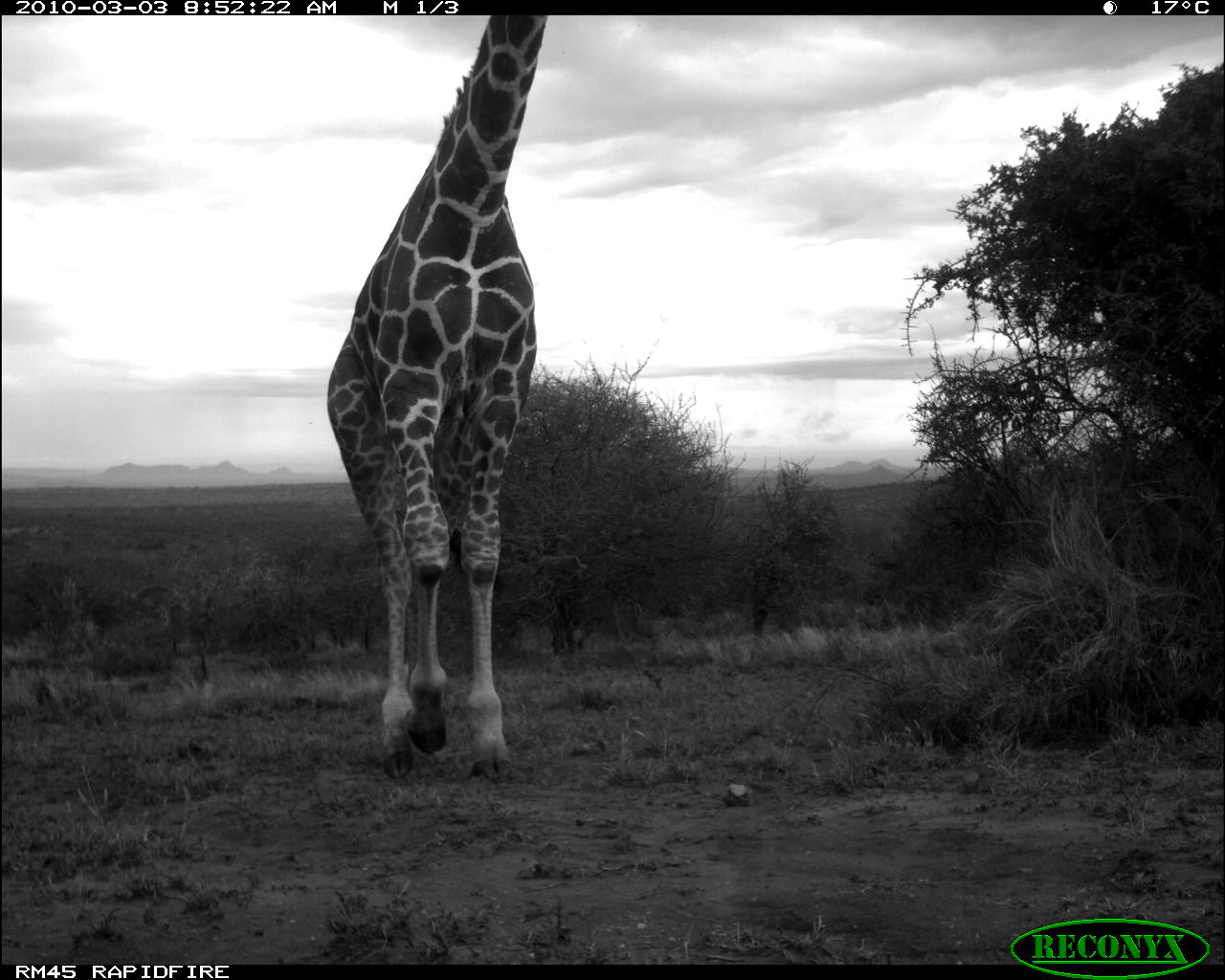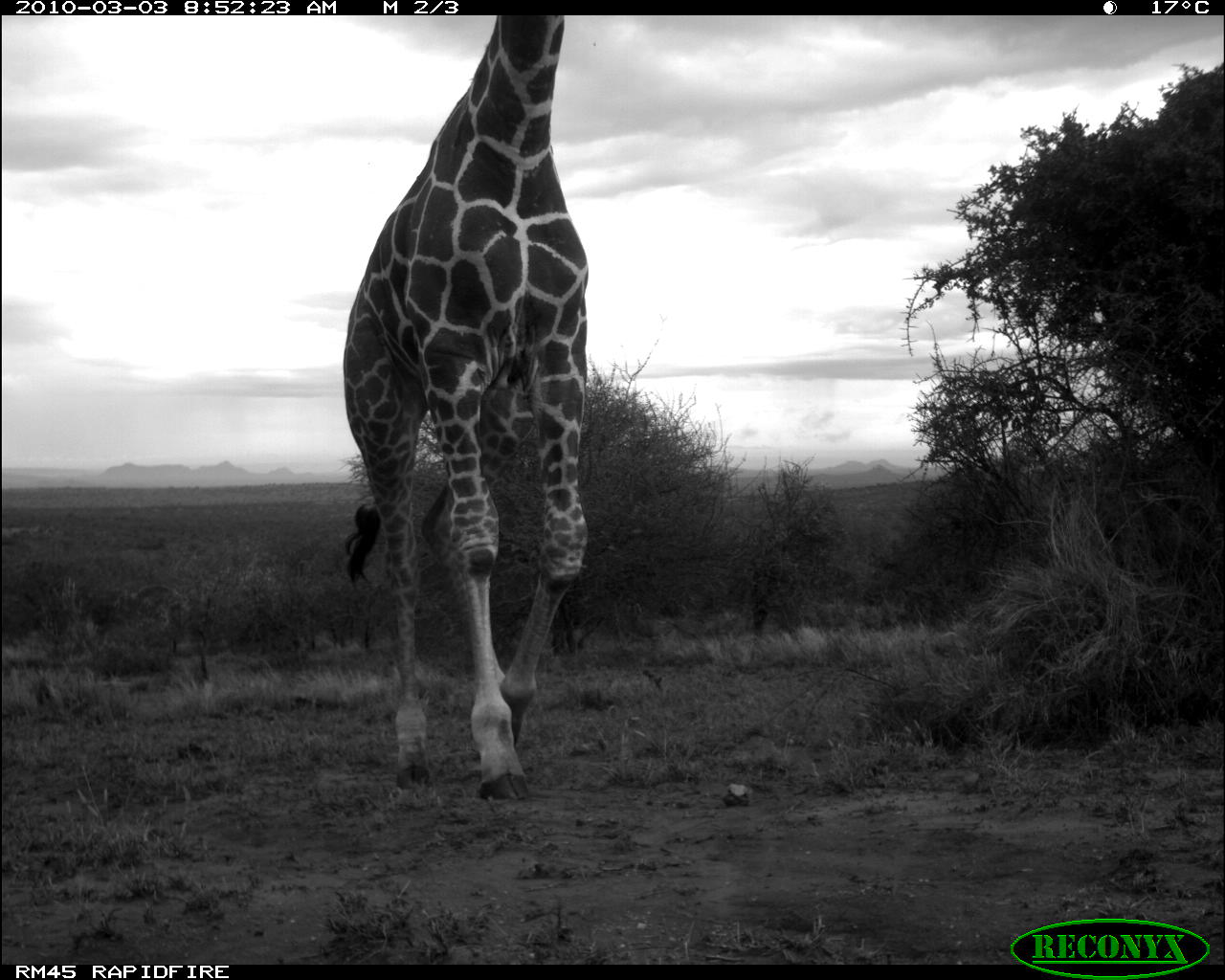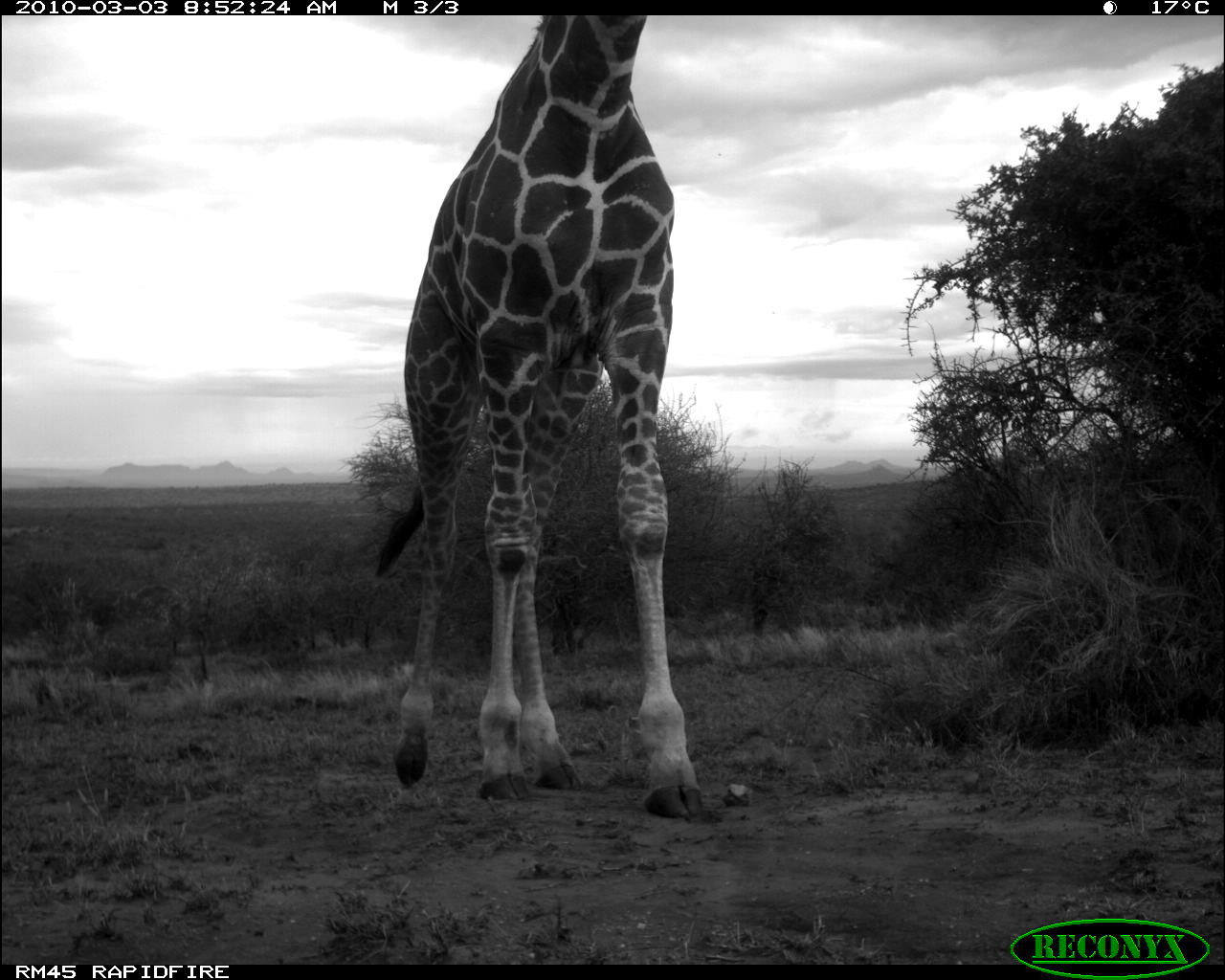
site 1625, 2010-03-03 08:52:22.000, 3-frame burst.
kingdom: Animalia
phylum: Chordata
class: Mammalia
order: Artiodactyla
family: Giraffidae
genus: Giraffa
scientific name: Giraffa camelopardalis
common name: giraffe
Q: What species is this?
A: Giraffa camelopardalis (giraffe).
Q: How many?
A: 1.